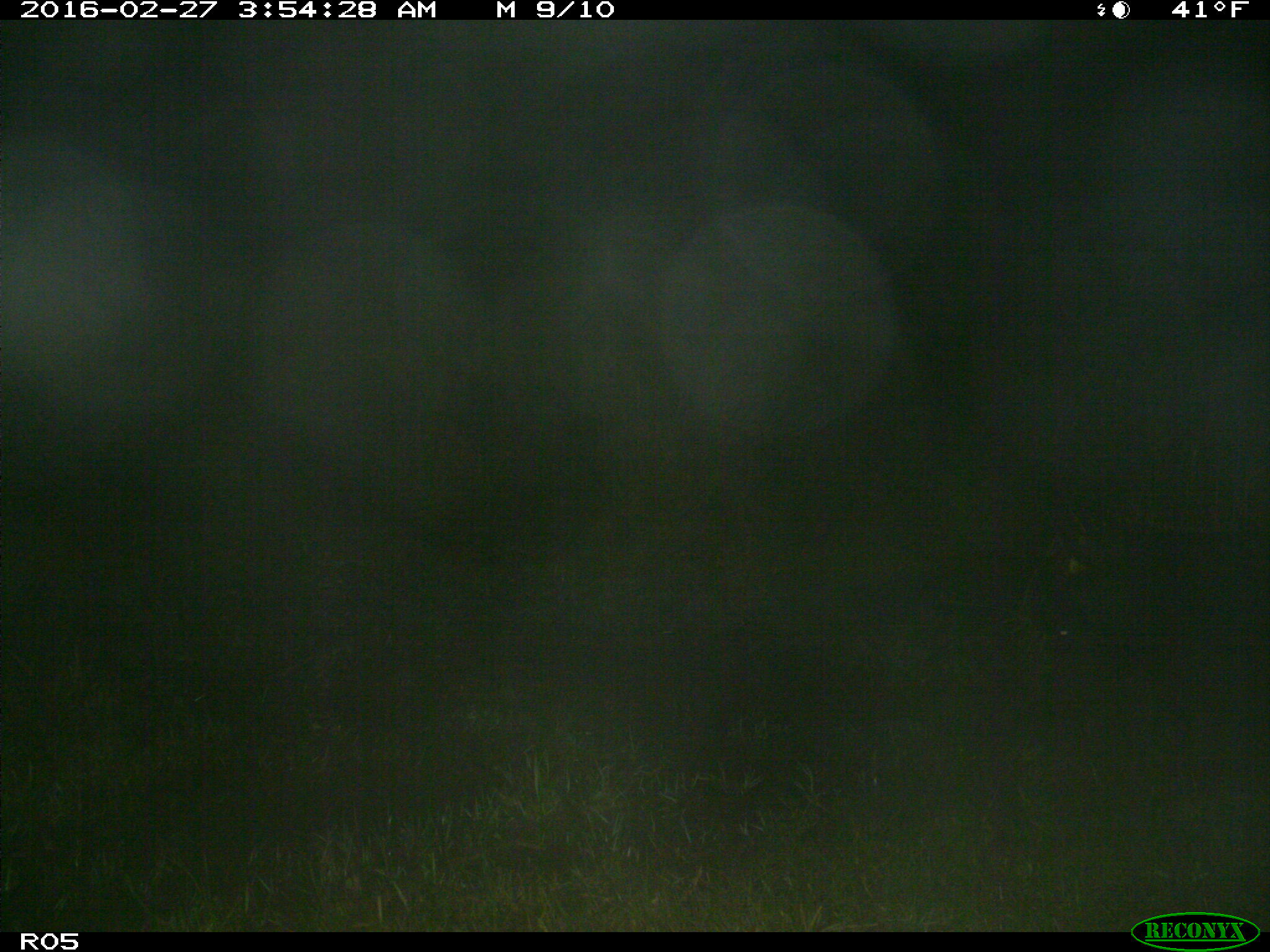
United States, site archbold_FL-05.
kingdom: Animalia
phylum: Chordata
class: Mammalia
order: Artiodactyla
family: Suidae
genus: Sus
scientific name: Sus scrofa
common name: wild boar